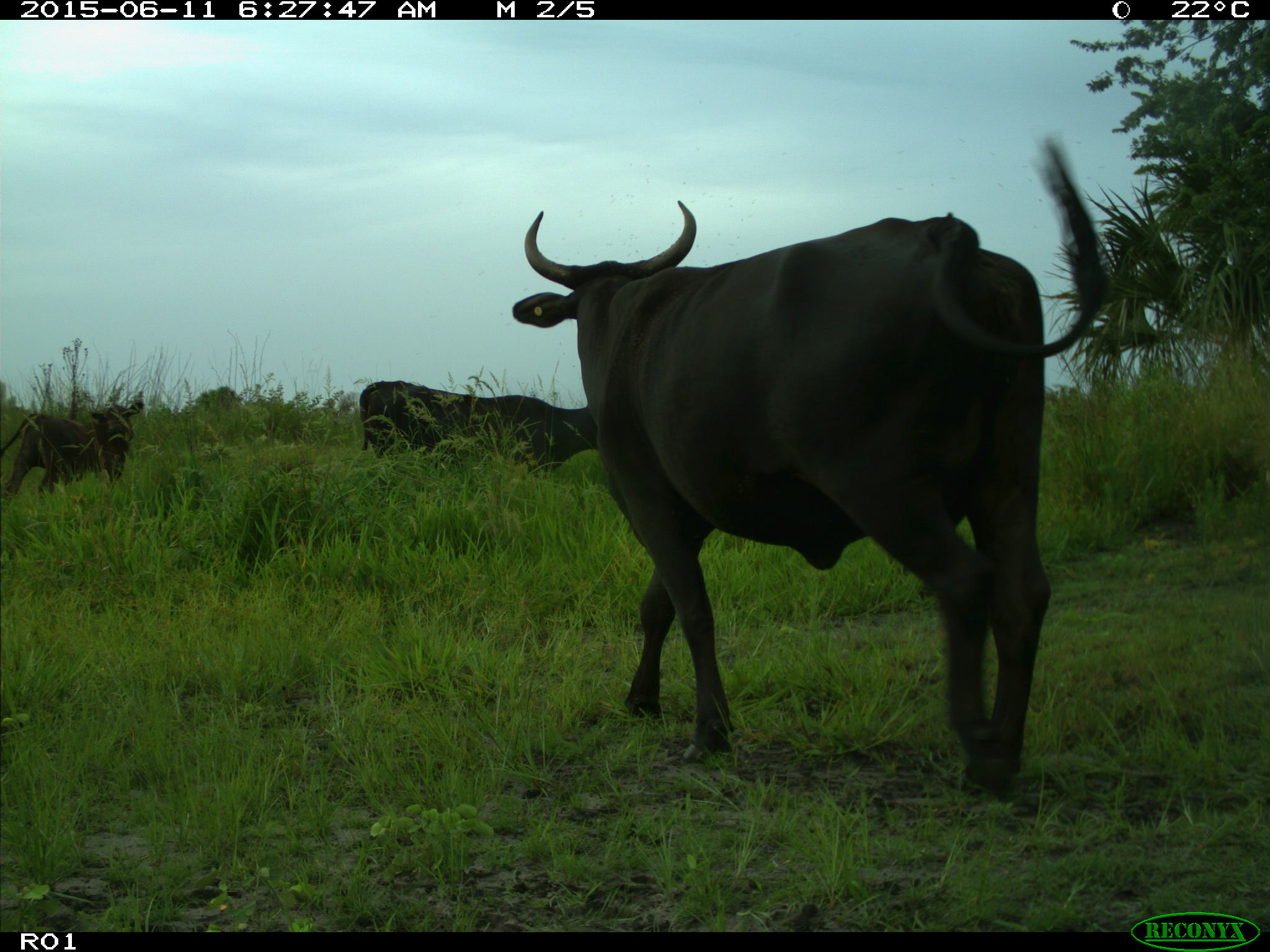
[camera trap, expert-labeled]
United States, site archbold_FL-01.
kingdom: Animalia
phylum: Chordata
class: Mammalia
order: Artiodactyla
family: Bovidae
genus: Bos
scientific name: Bos taurus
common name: domestic cow